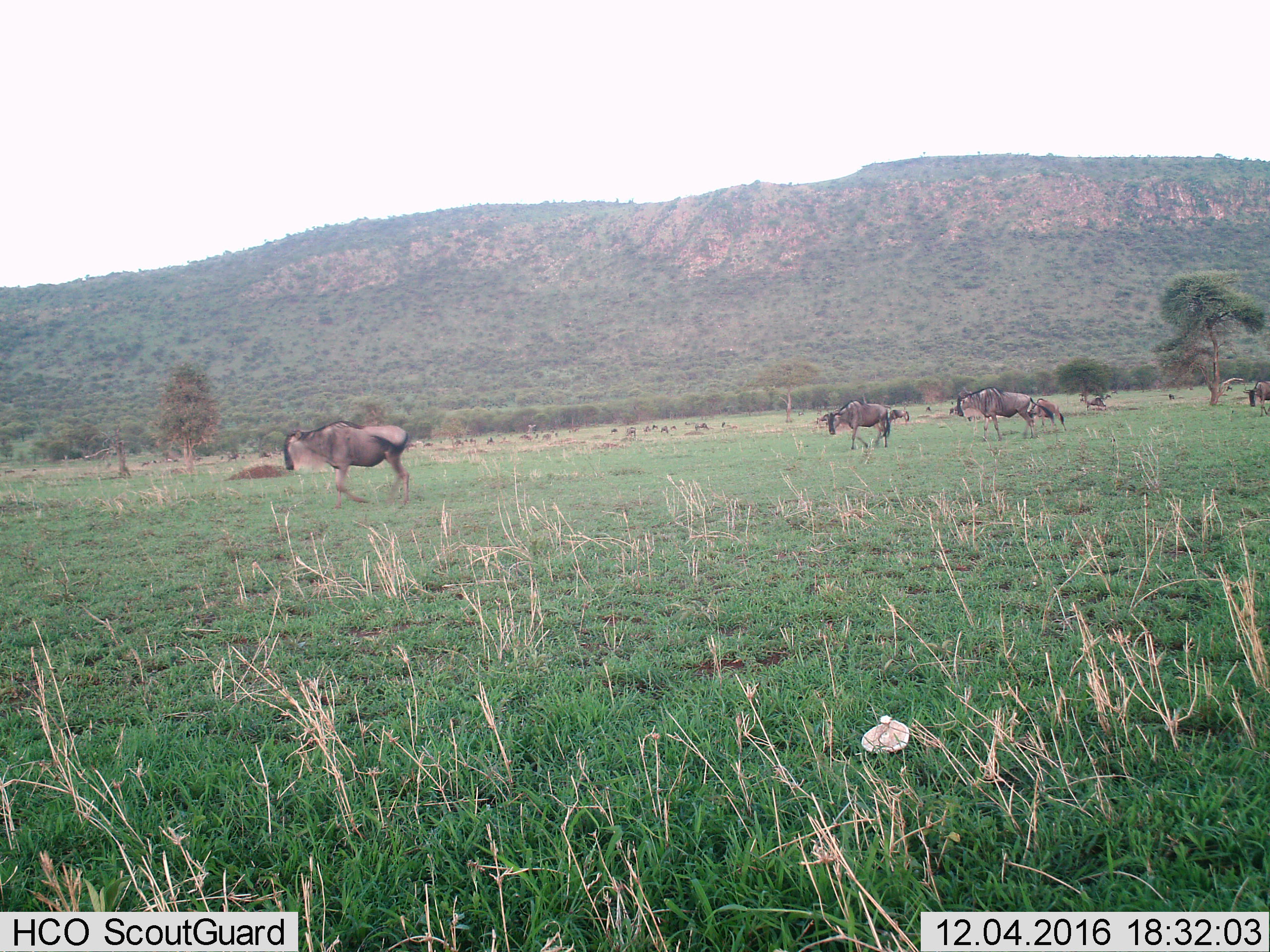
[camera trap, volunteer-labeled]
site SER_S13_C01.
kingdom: Animalia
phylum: Chordata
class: Mammalia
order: Artiodactyla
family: Bovidae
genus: Connochaetes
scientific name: Connochaetes taurinus taurinus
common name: blue wildebeest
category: wildebeestblue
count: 11-50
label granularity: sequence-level